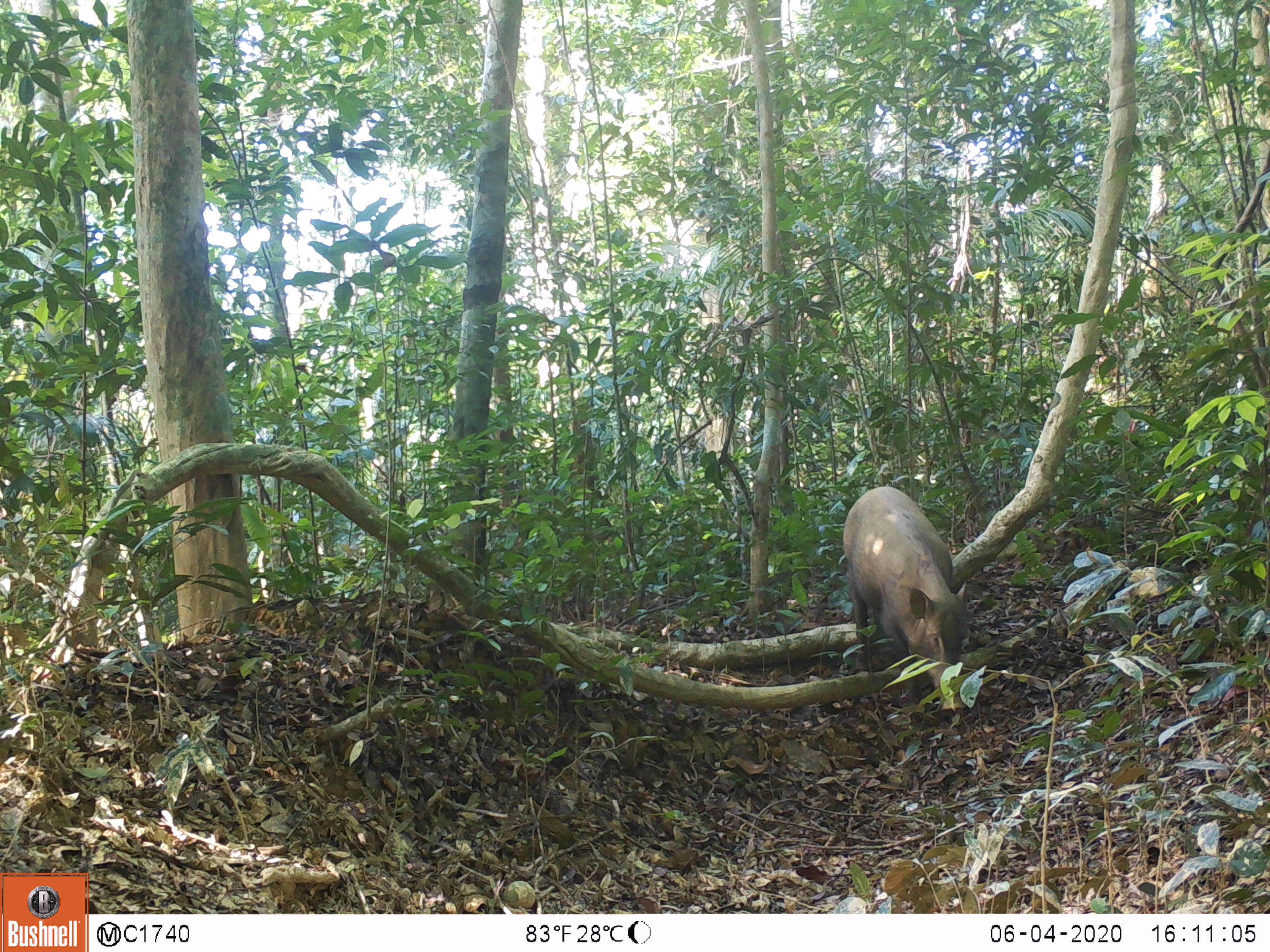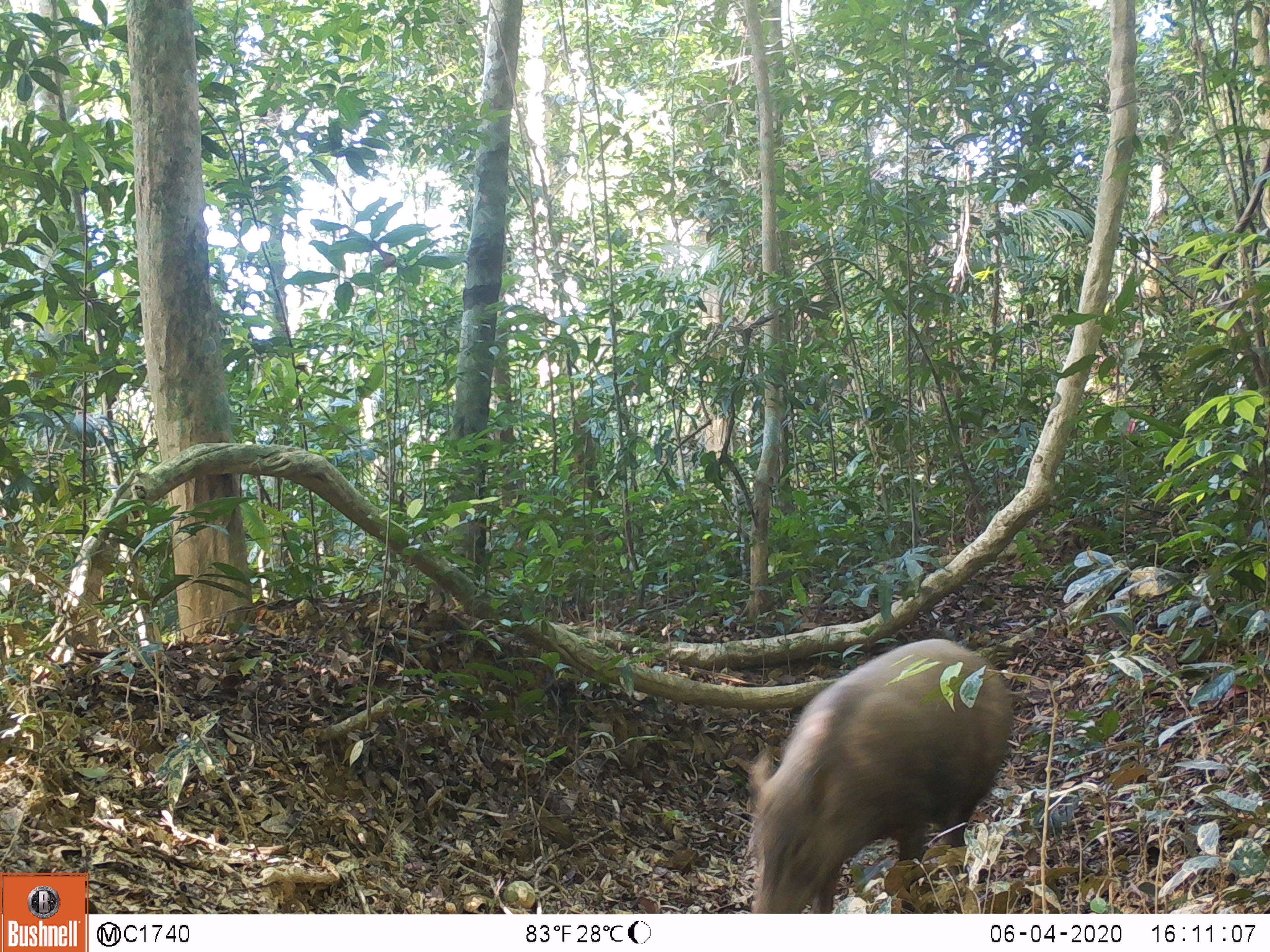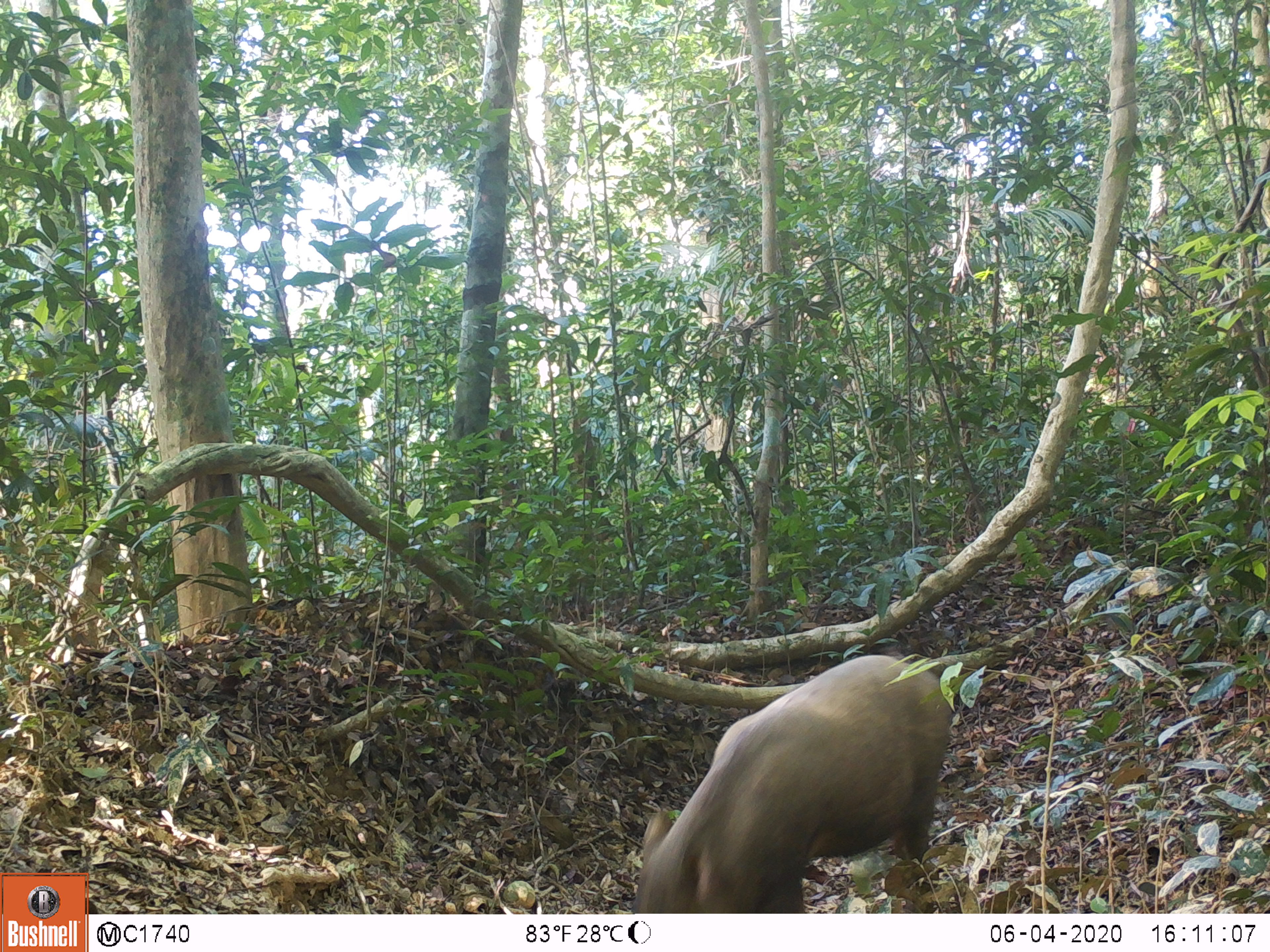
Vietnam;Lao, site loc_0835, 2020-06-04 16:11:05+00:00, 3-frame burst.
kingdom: Animalia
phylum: Chordata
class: Mammalia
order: Artiodactyla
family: Suidae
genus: Sus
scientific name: Sus scrofa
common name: eurasian wild pig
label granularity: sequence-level